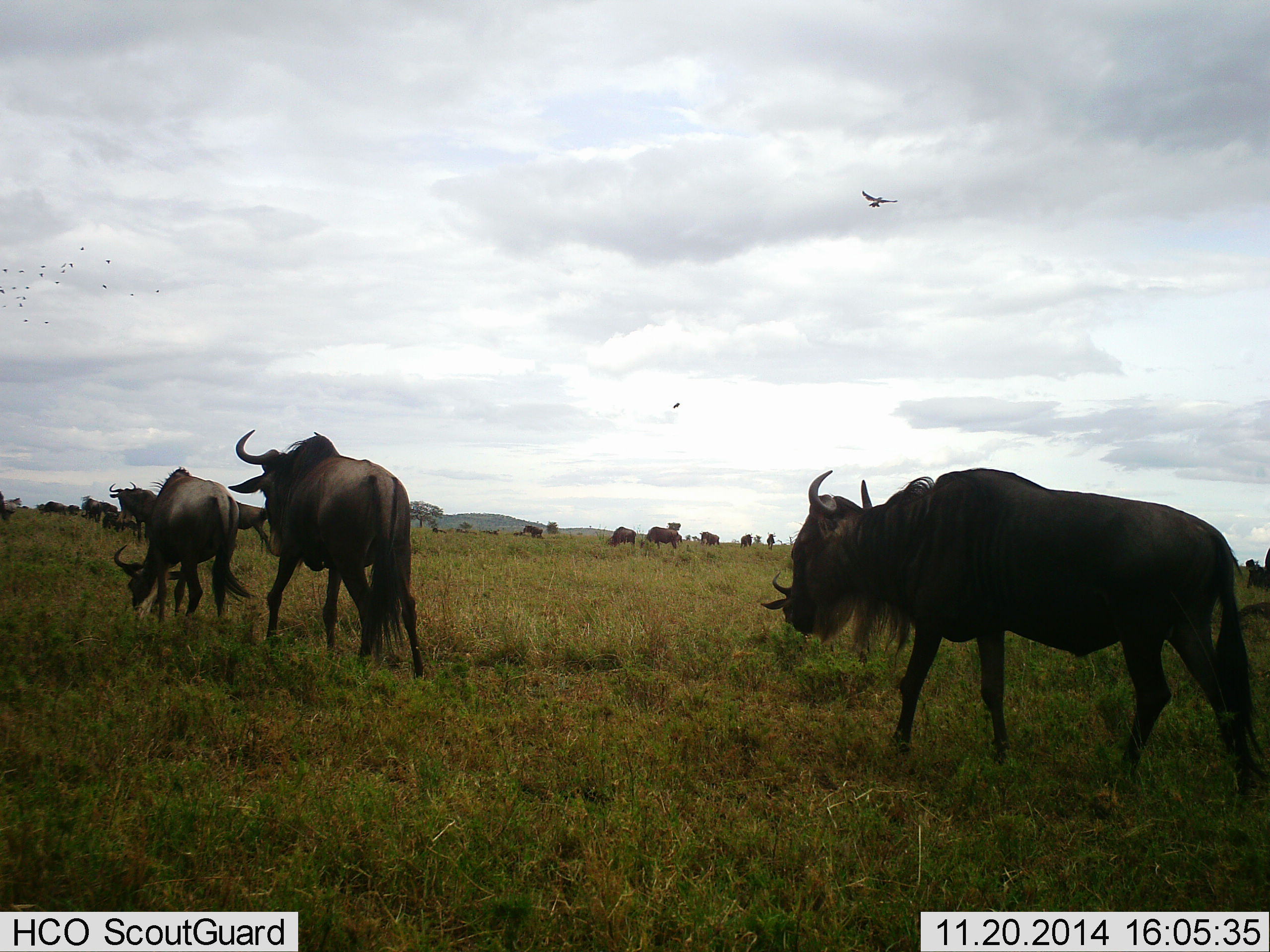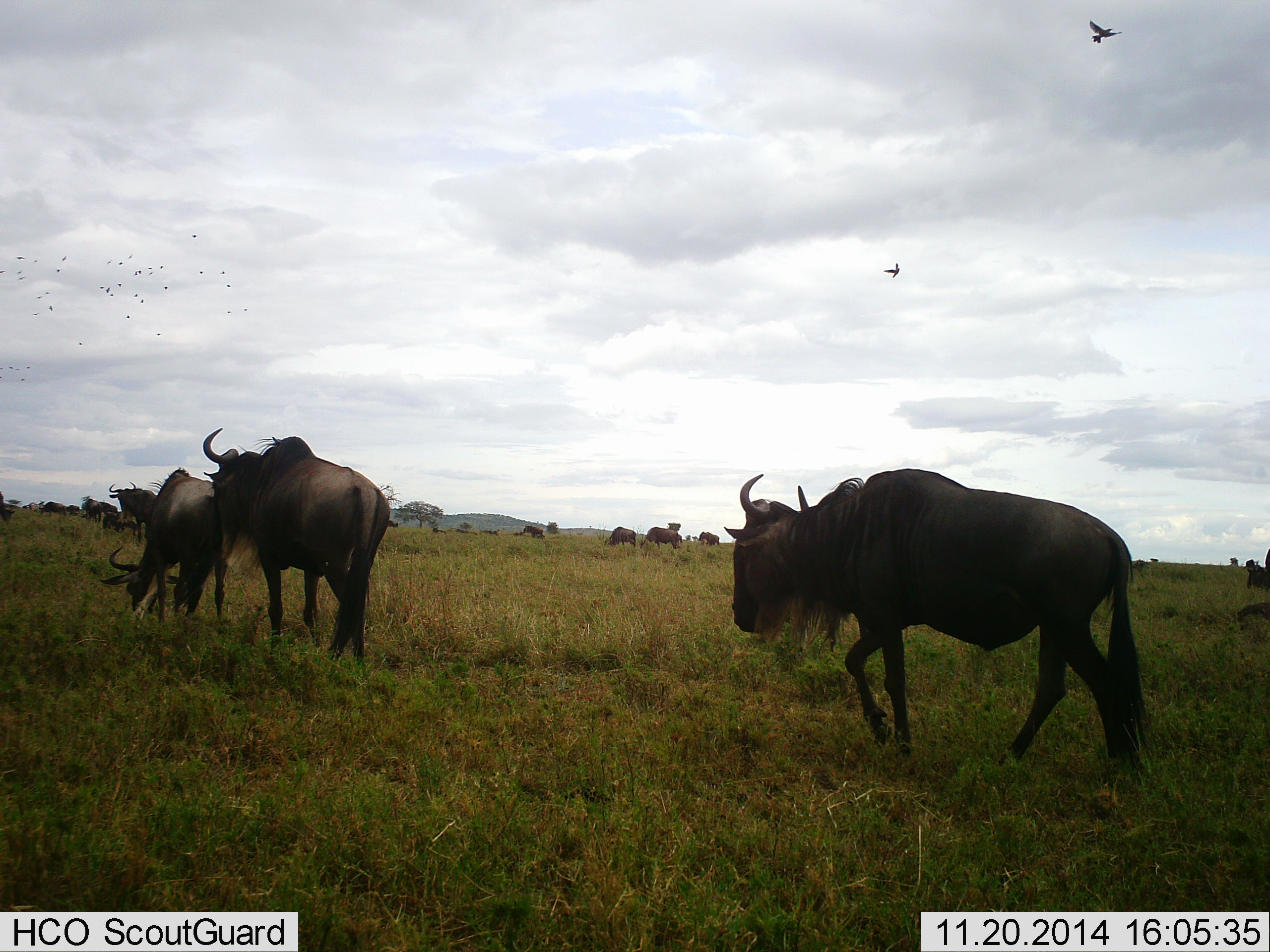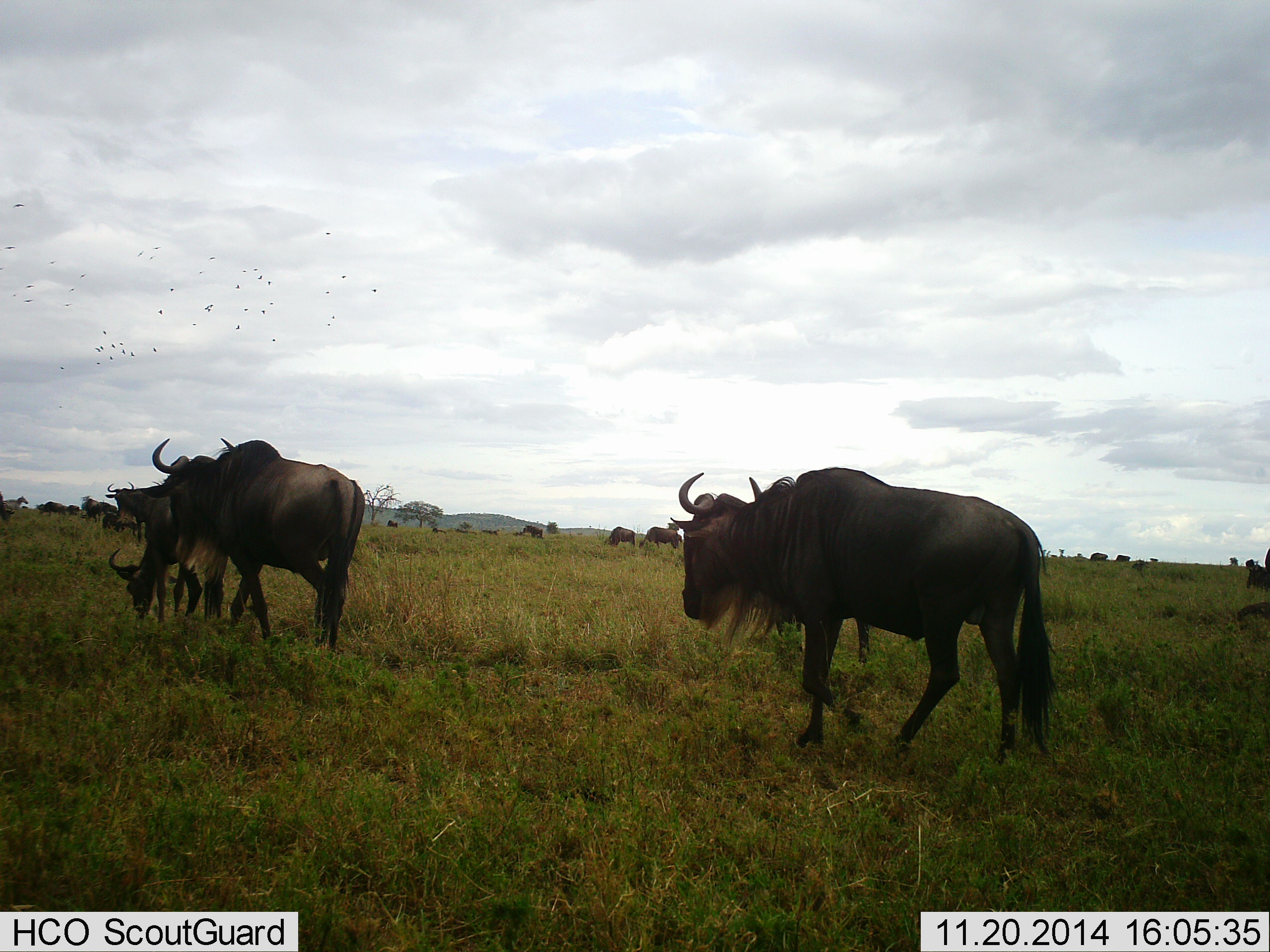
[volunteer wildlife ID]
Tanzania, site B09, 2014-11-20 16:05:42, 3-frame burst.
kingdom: Animalia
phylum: Chordata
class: Mammalia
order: Artiodactyla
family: Bovidae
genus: Connochaetes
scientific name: Connochaetes taurinus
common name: blue wildebeest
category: wildebeest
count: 11-50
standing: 29%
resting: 7%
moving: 93%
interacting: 7%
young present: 0%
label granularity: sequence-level